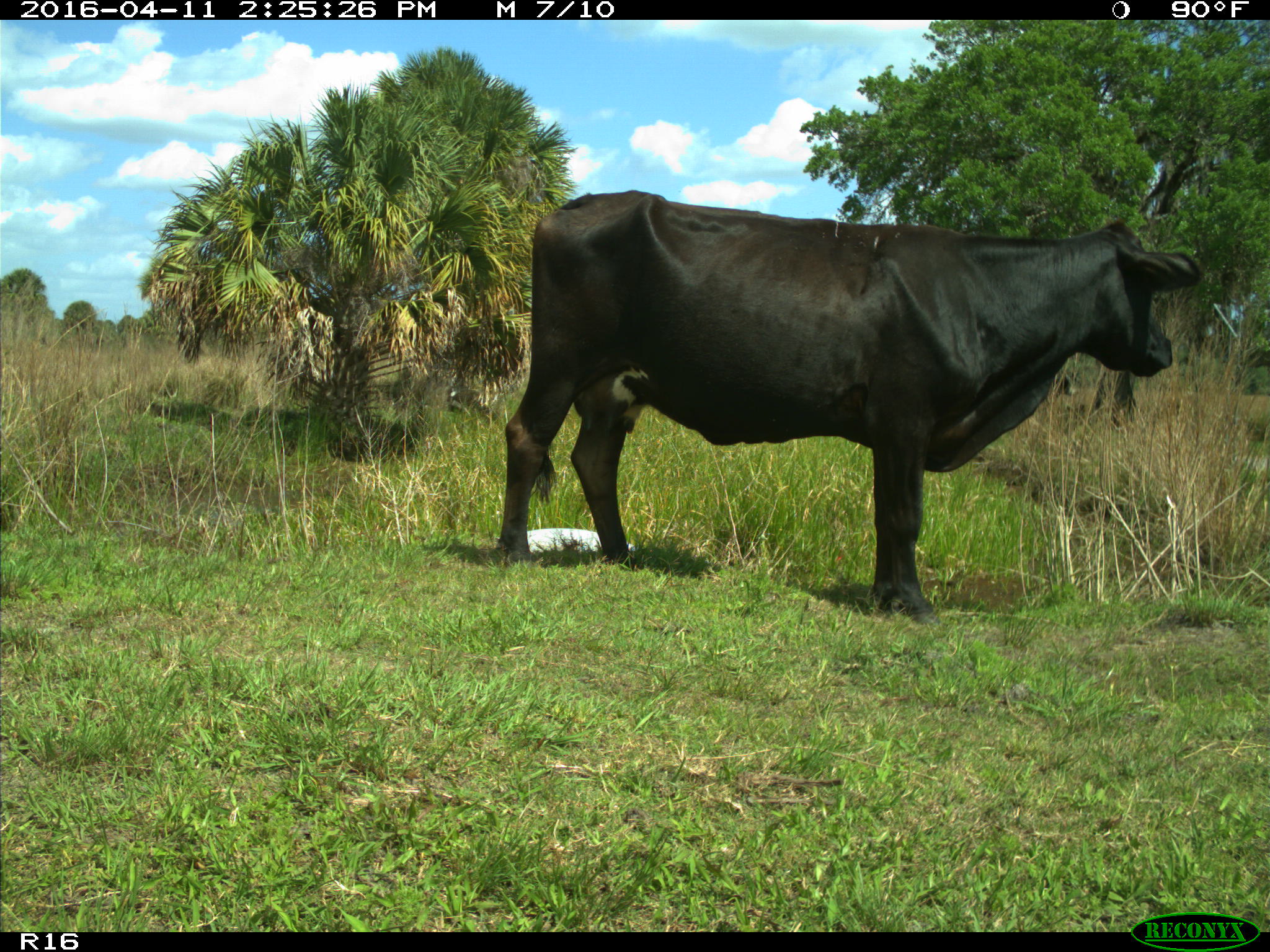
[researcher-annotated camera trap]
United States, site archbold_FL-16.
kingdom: Animalia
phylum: Chordata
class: Mammalia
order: Artiodactyla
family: Bovidae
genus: Bos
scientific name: Bos taurus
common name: domestic cow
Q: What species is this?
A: Bos taurus (domestic cow).